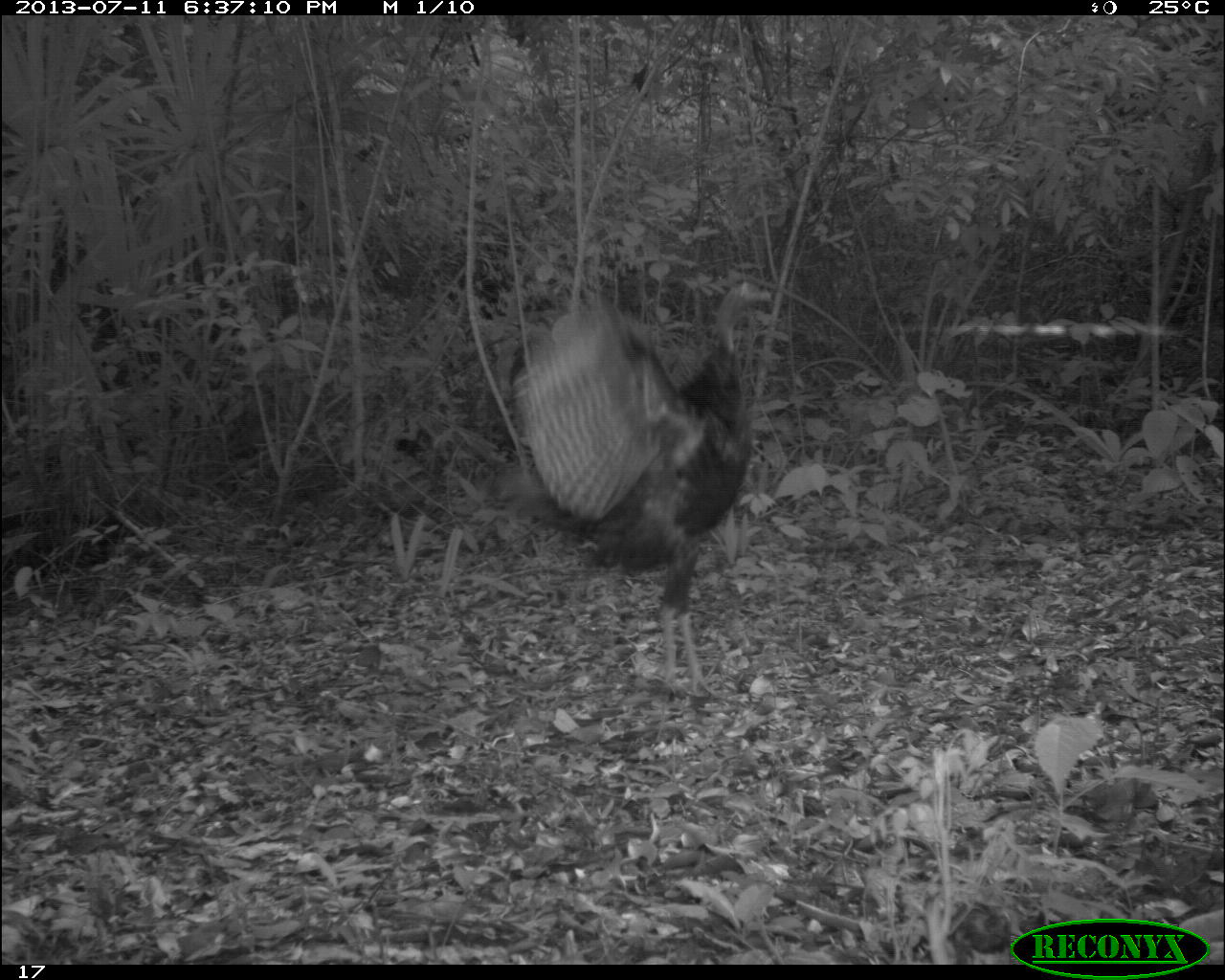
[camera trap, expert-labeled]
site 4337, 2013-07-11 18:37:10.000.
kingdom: Animalia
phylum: Chordata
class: Aves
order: Galliformes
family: Phasianidae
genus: Meleagris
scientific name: Meleagris ocellata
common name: ocellated turkey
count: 2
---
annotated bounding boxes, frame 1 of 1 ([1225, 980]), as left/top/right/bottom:
meleagris ocellata: 487/278/775/704